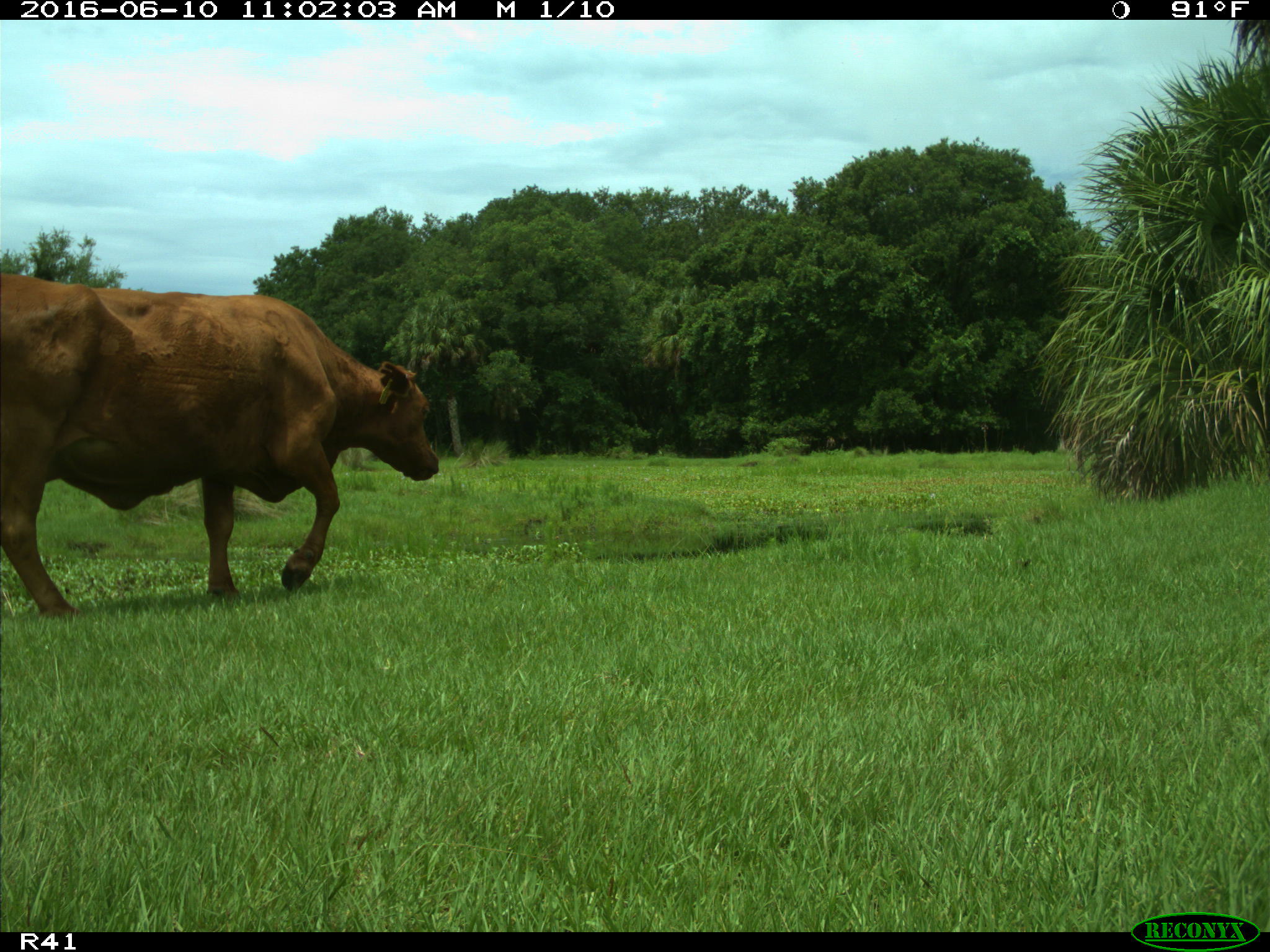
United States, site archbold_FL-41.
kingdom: Animalia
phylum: Chordata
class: Mammalia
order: Artiodactyla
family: Bovidae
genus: Bos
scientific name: Bos taurus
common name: domestic cow